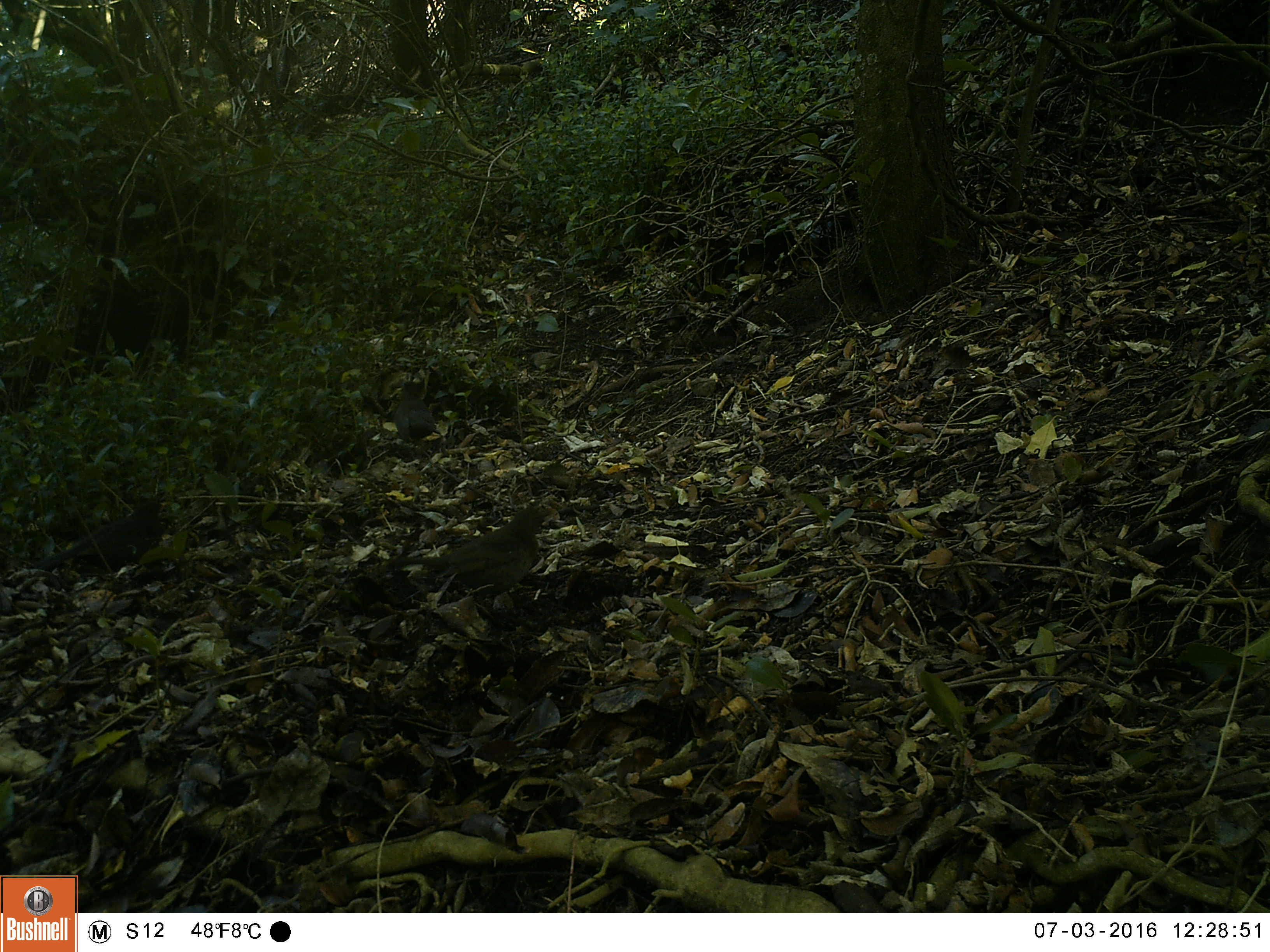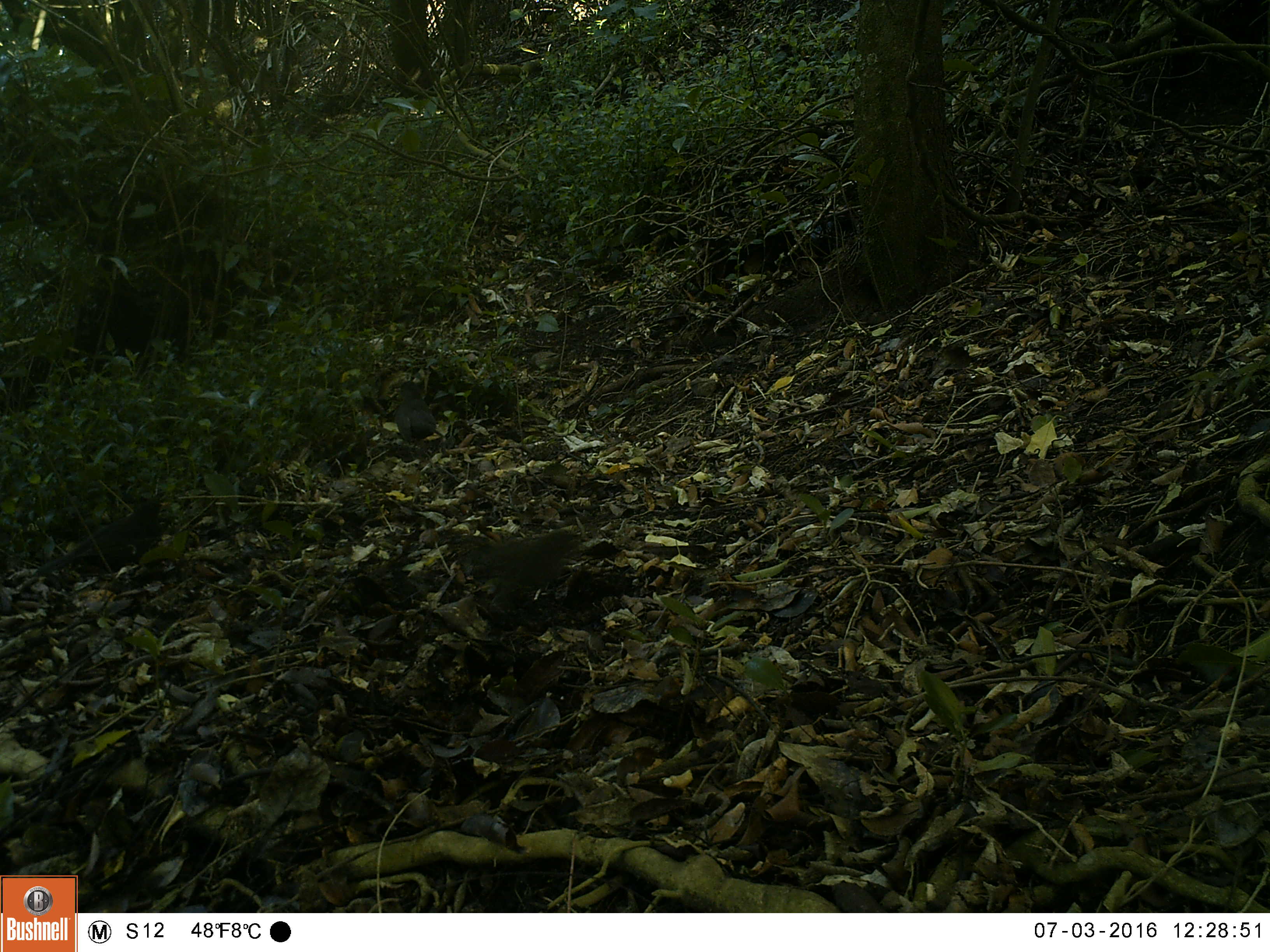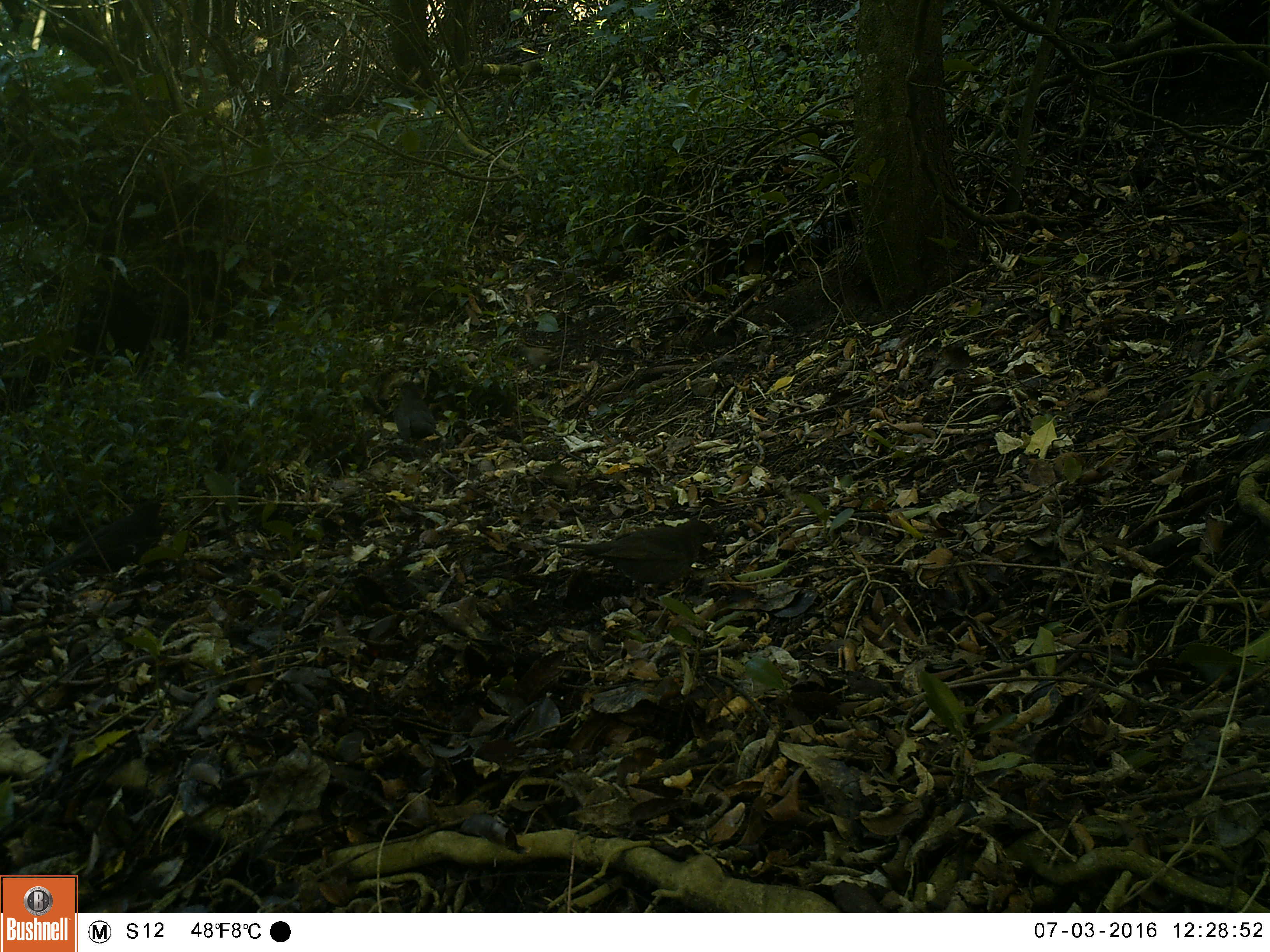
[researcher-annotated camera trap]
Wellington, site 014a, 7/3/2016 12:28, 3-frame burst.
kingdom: Animalia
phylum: Chordata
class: Aves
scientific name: Aves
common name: bird